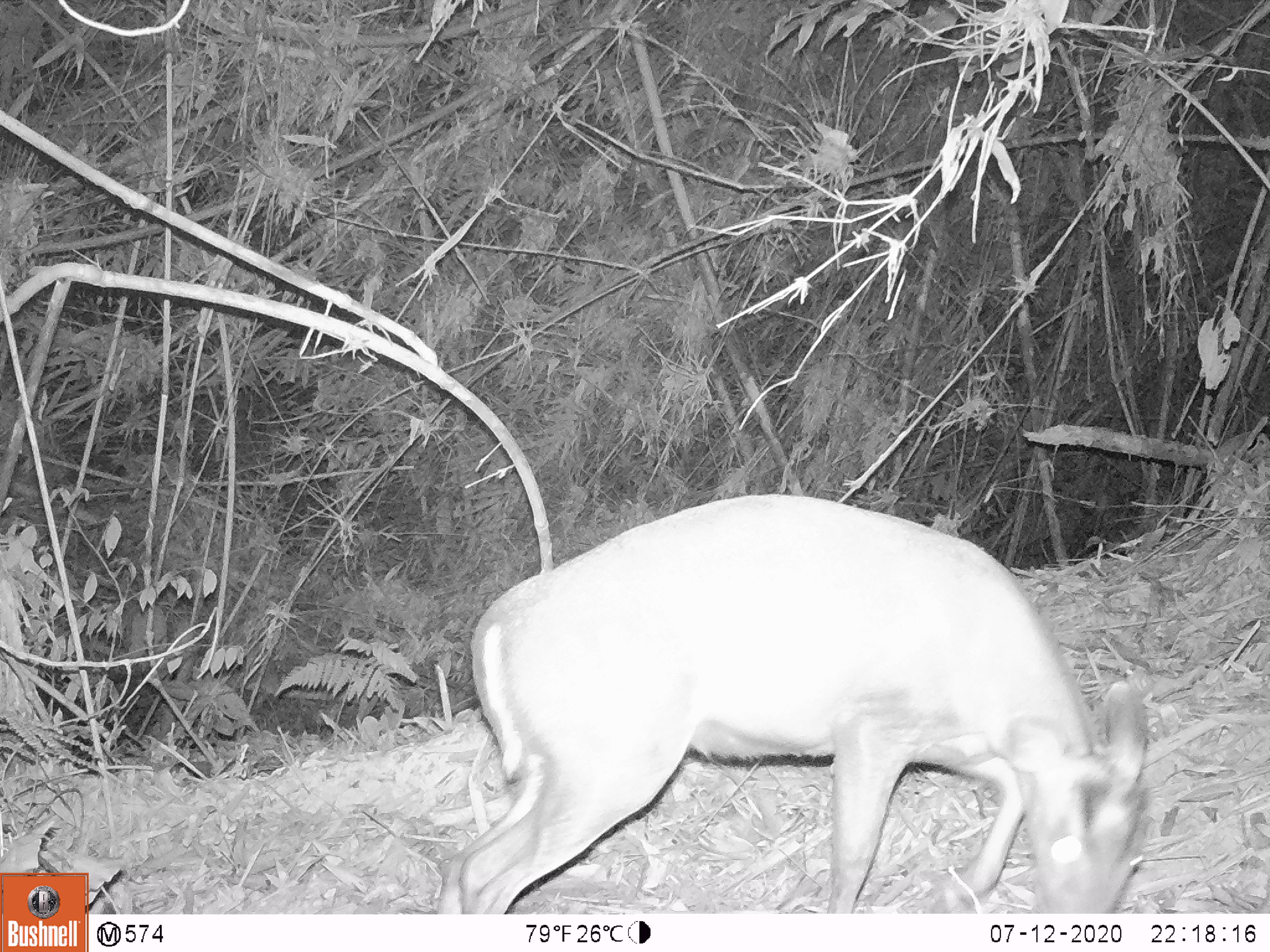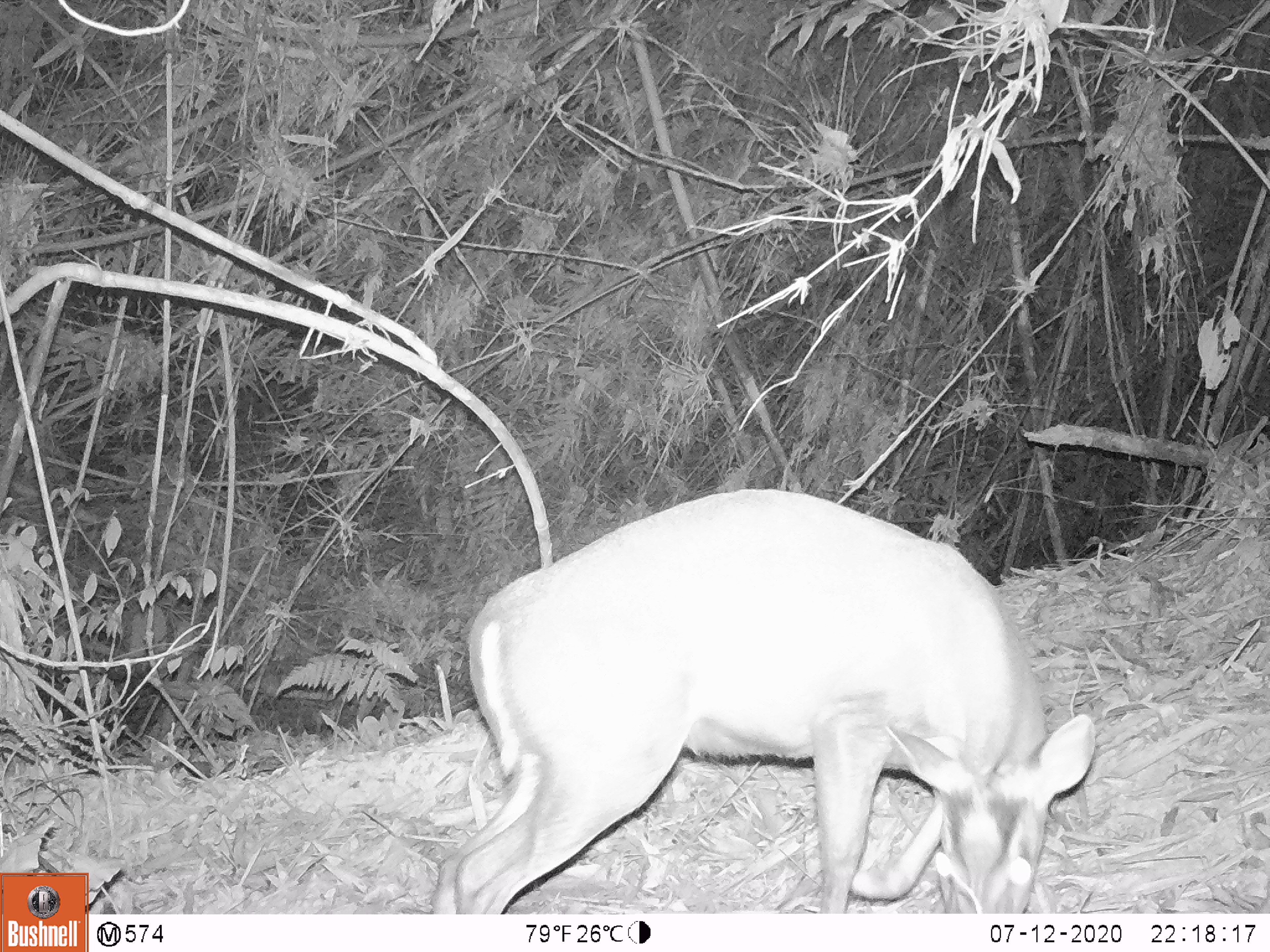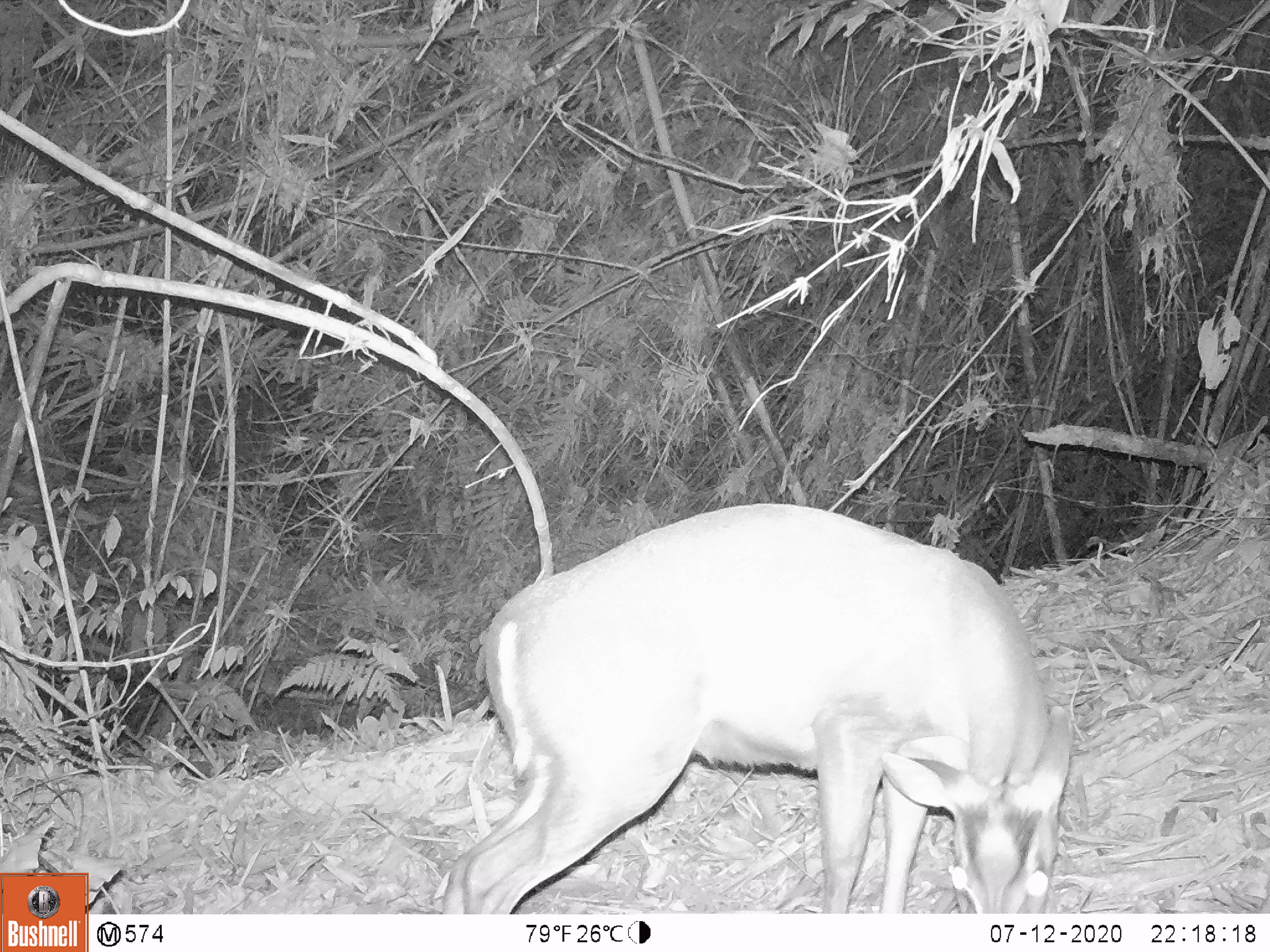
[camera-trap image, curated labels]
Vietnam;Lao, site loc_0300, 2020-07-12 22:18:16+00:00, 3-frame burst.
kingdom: Animalia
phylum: Chordata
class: Mammalia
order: Artiodactyla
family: Cervidae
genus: Muntiacus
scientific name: Muntiacus rooseveltorum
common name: roosevelt's muntjac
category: roosevelts muntjac group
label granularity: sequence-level